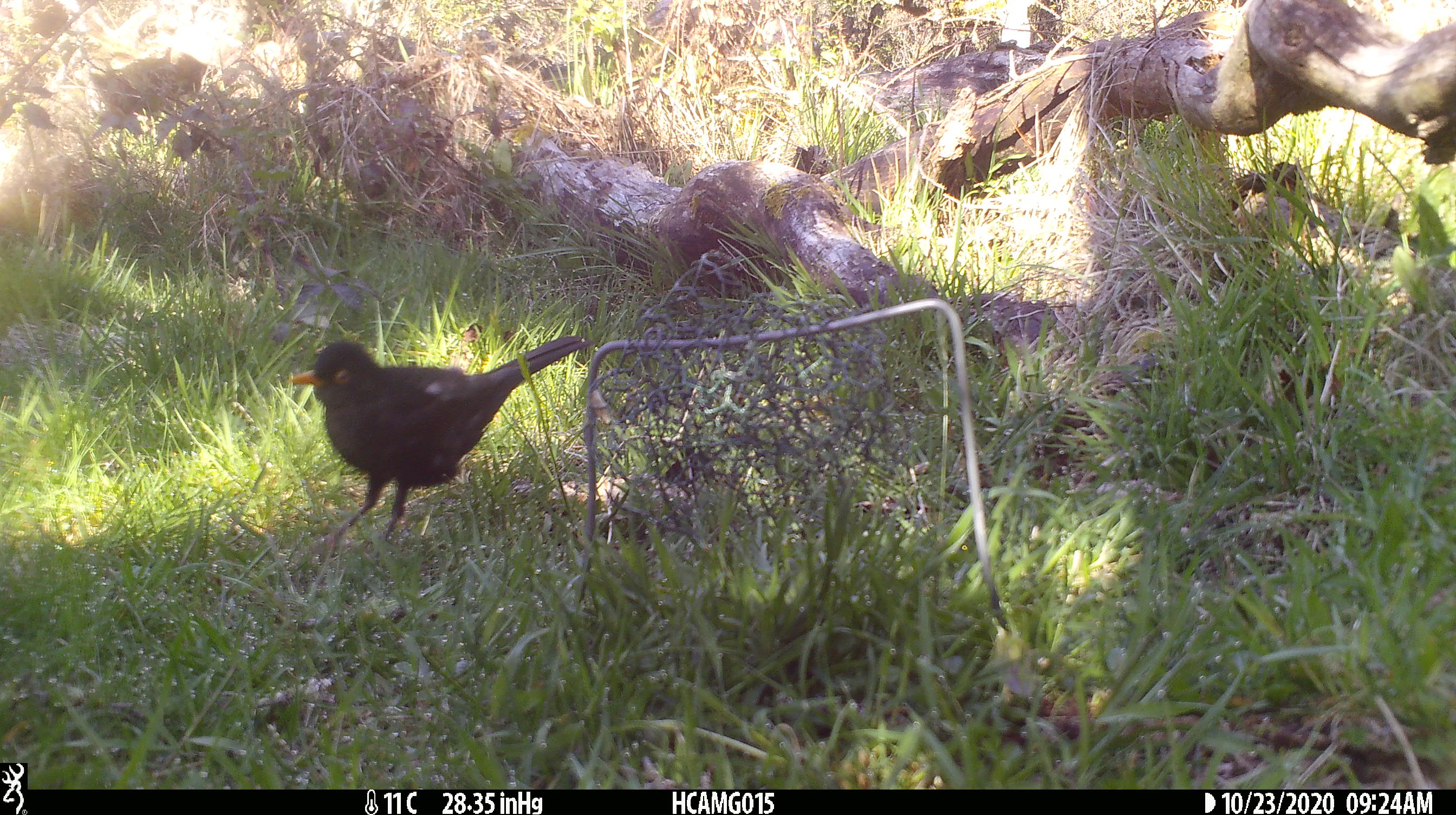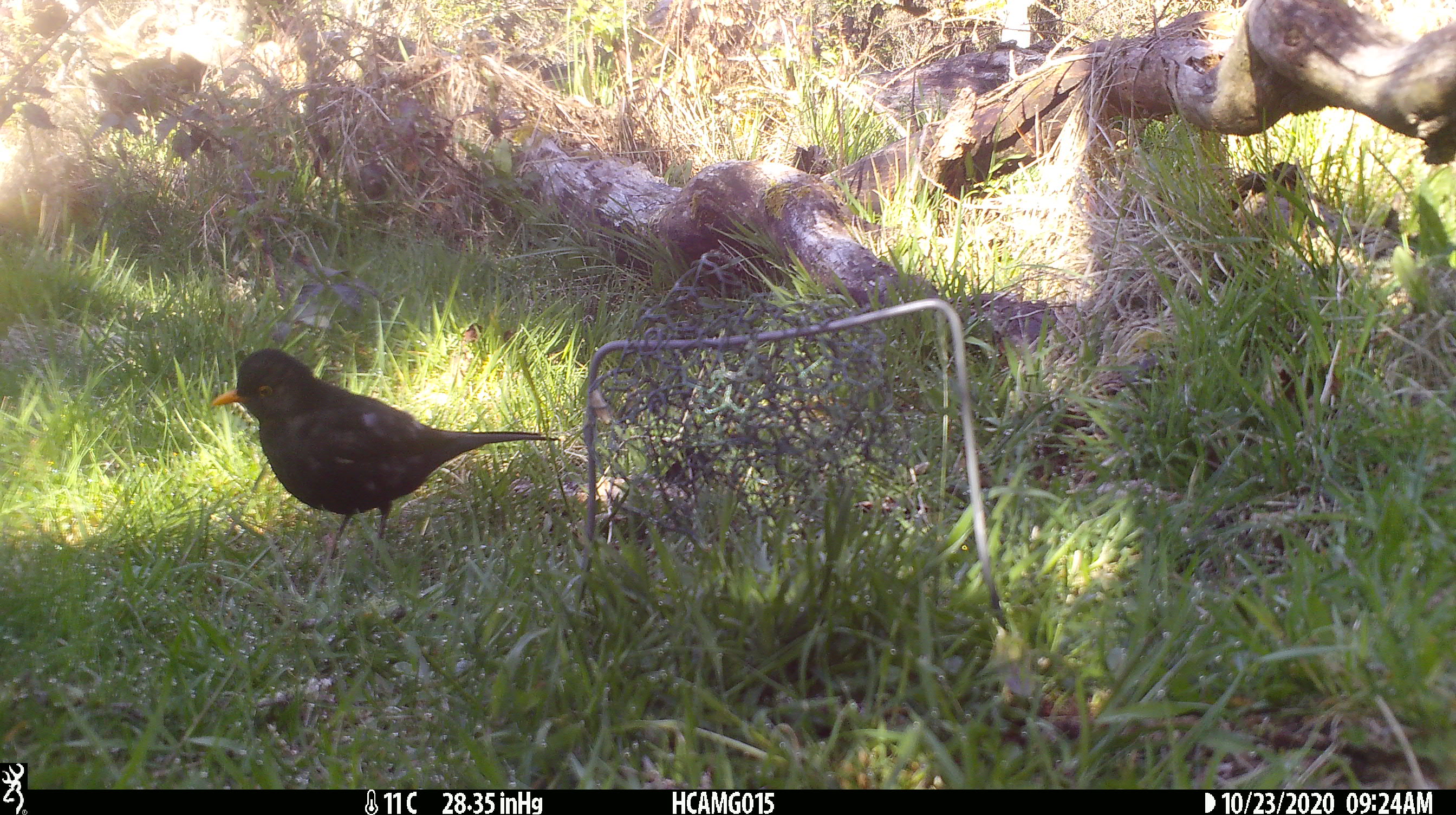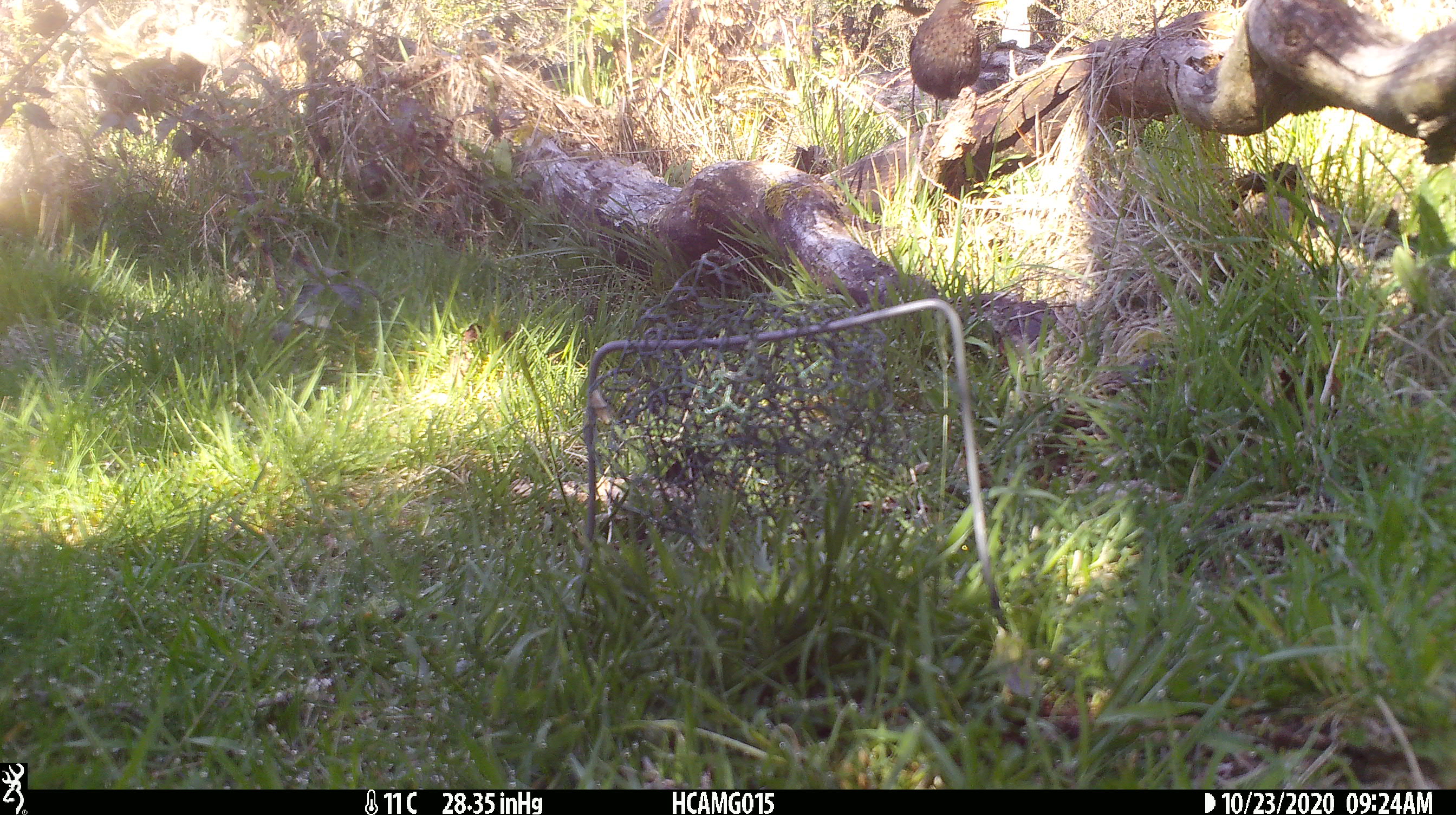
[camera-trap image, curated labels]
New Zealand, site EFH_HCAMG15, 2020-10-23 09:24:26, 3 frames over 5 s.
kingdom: Animalia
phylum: Chordata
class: Aves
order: Passeriformes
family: Turdidae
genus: Turdus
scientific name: Turdus merula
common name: eurasian blackbird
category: blackbird